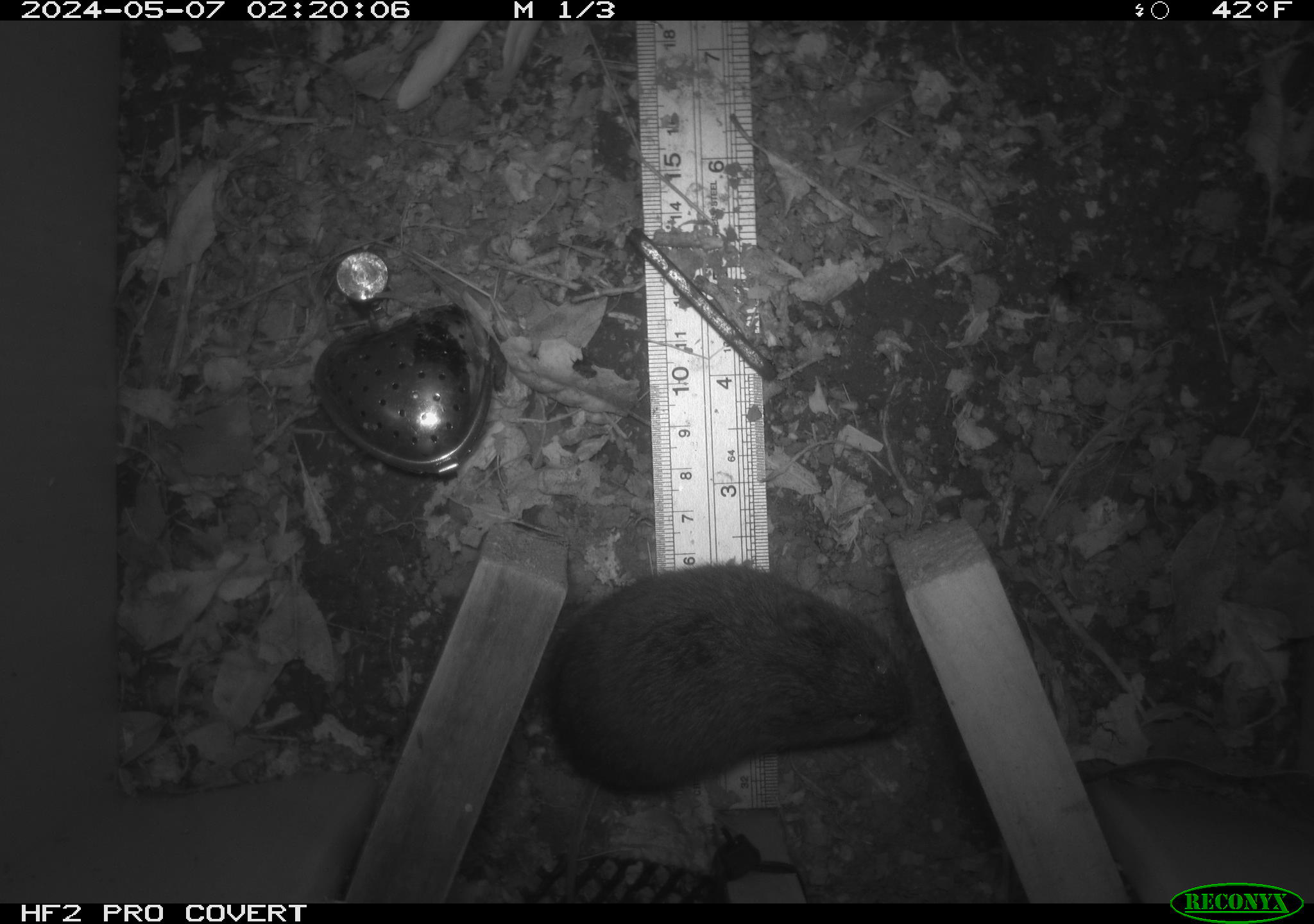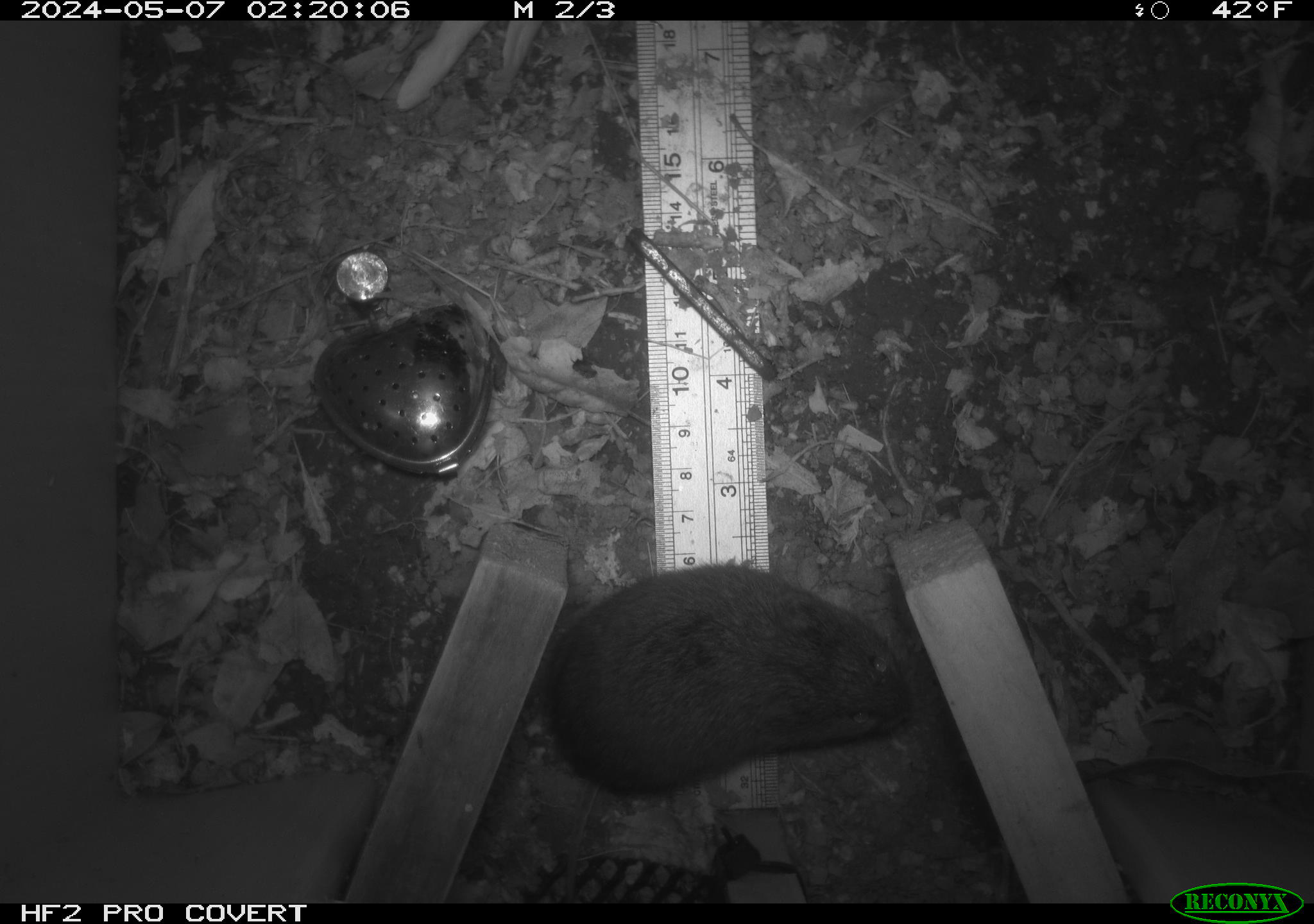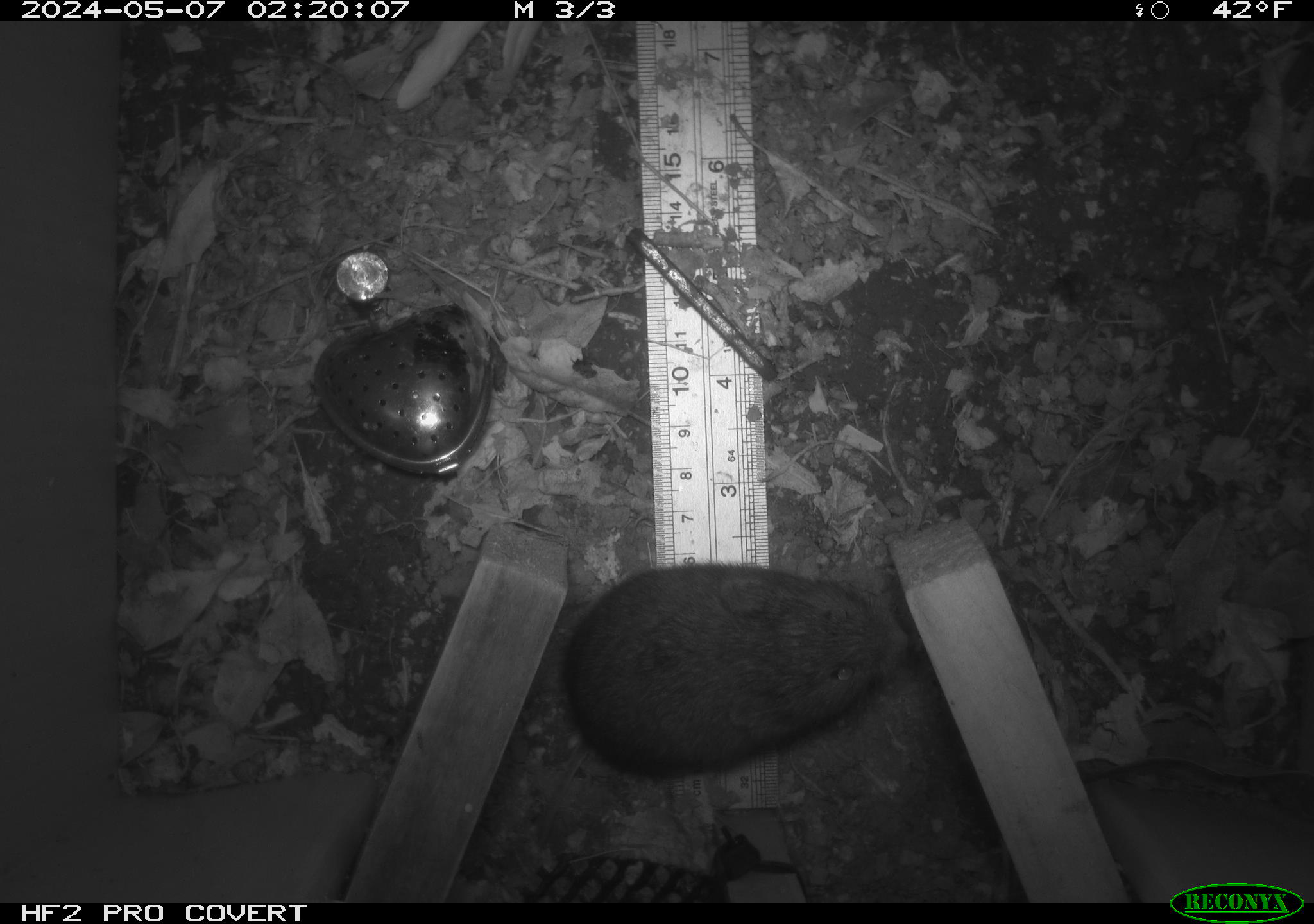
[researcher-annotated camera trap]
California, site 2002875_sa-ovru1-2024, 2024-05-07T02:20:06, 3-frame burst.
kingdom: Animalia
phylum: Chordata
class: Mammalia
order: Rodentia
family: Cricetidae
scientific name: Arvicolinae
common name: voles, lemmings, and muskrats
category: arvicolinae subfamily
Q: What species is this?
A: Arvicolinae subfamily (voles, lemmings, and muskrats) (Arvicolinae).